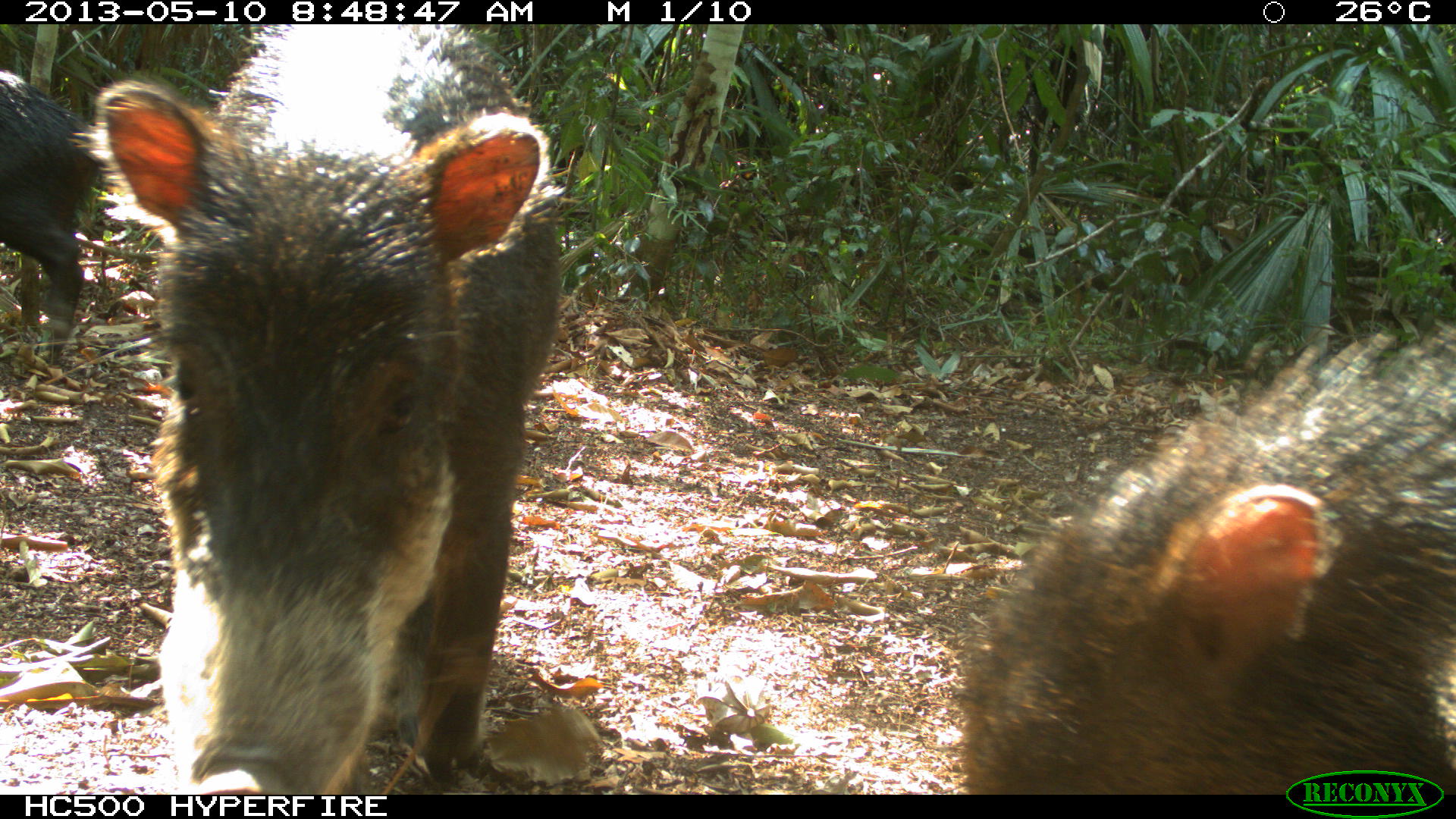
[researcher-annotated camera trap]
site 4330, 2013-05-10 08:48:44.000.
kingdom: Animalia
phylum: Chordata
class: Mammalia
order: Artiodactyla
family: Tayassuidae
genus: Tayassu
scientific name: Tayassu pecari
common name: white-lipped peccary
Tayassu pecari (white-lipped peccary), count 4.